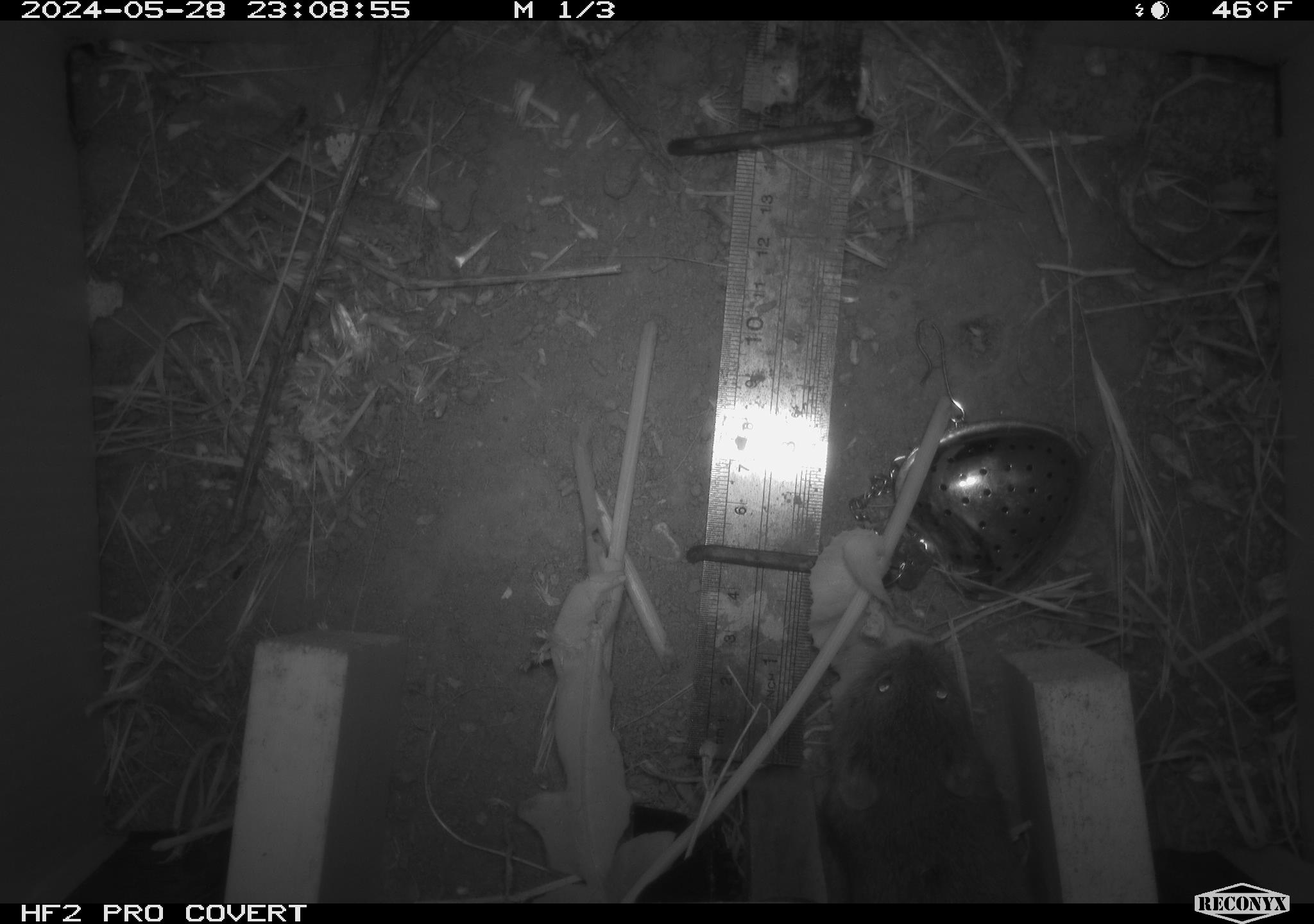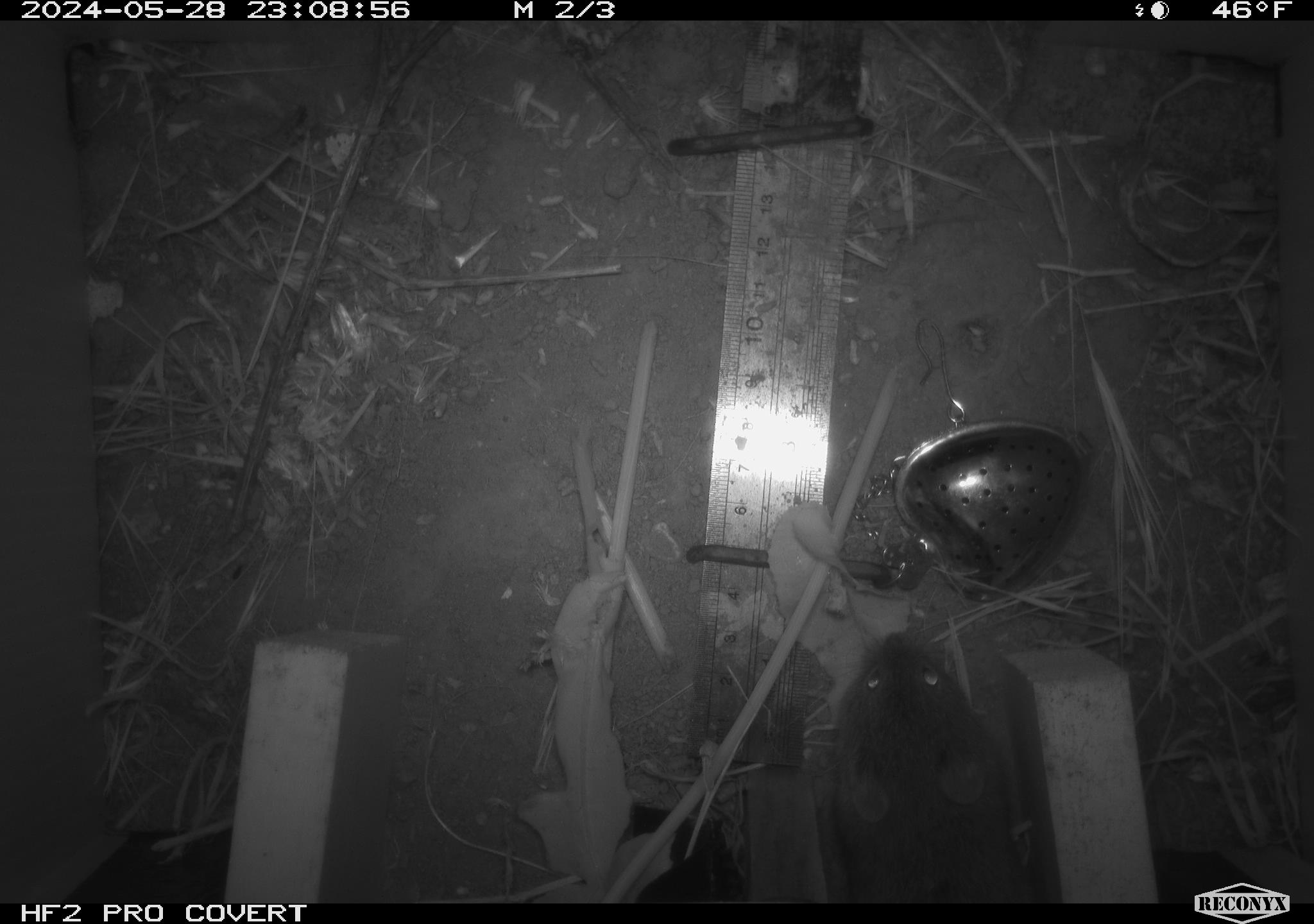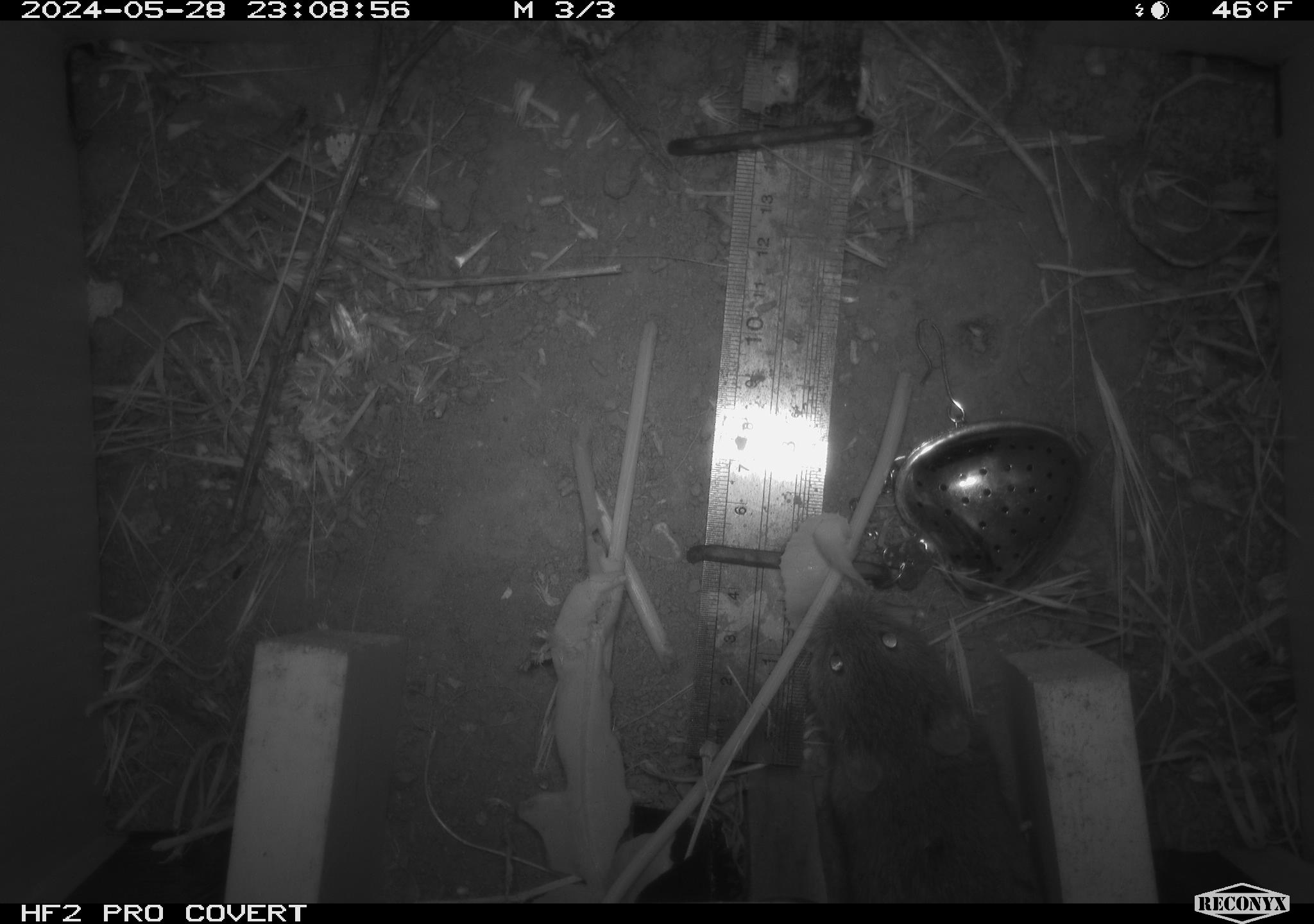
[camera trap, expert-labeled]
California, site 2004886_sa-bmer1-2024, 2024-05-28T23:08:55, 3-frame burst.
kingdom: Animalia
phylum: Chordata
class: Mammalia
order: Rodentia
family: Cricetidae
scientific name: Arvicolinae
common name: voles, lemmings, and muskrats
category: arvicolinae subfamily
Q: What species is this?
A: Arvicolinae subfamily (voles, lemmings, and muskrats) (Arvicolinae).